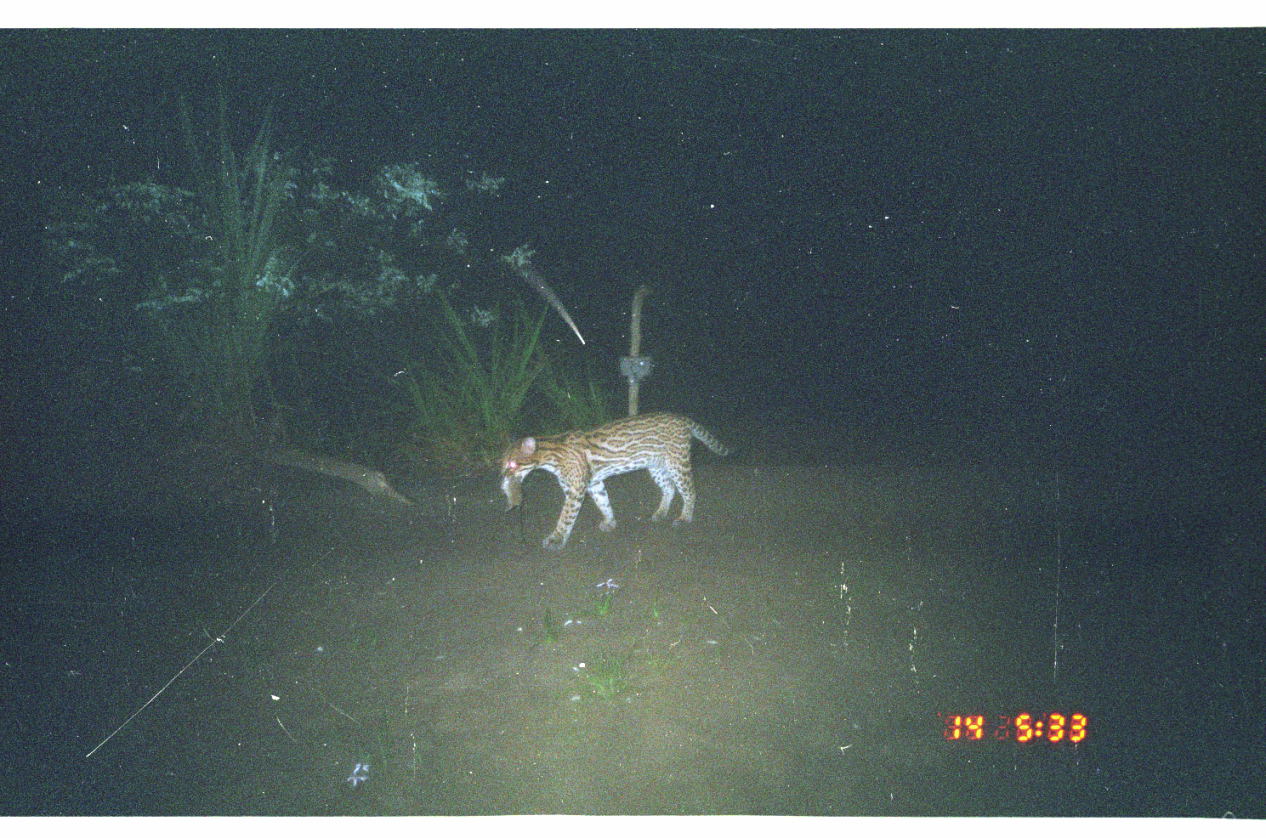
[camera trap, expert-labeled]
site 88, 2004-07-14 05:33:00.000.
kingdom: Animalia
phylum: Chordata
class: Mammalia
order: Carnivora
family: Felidae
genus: Leopardus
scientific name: Leopardus pardalis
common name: ocelot